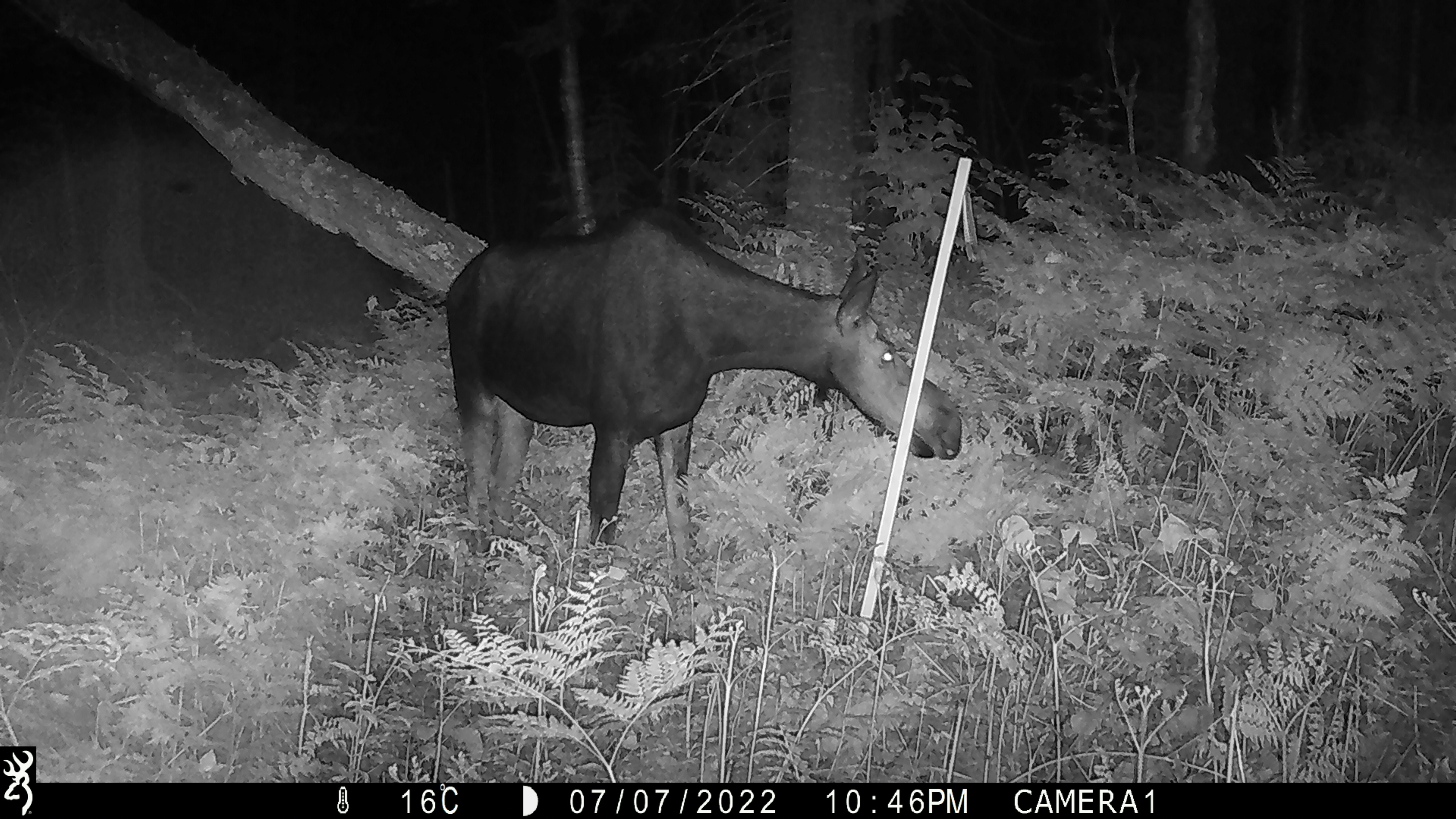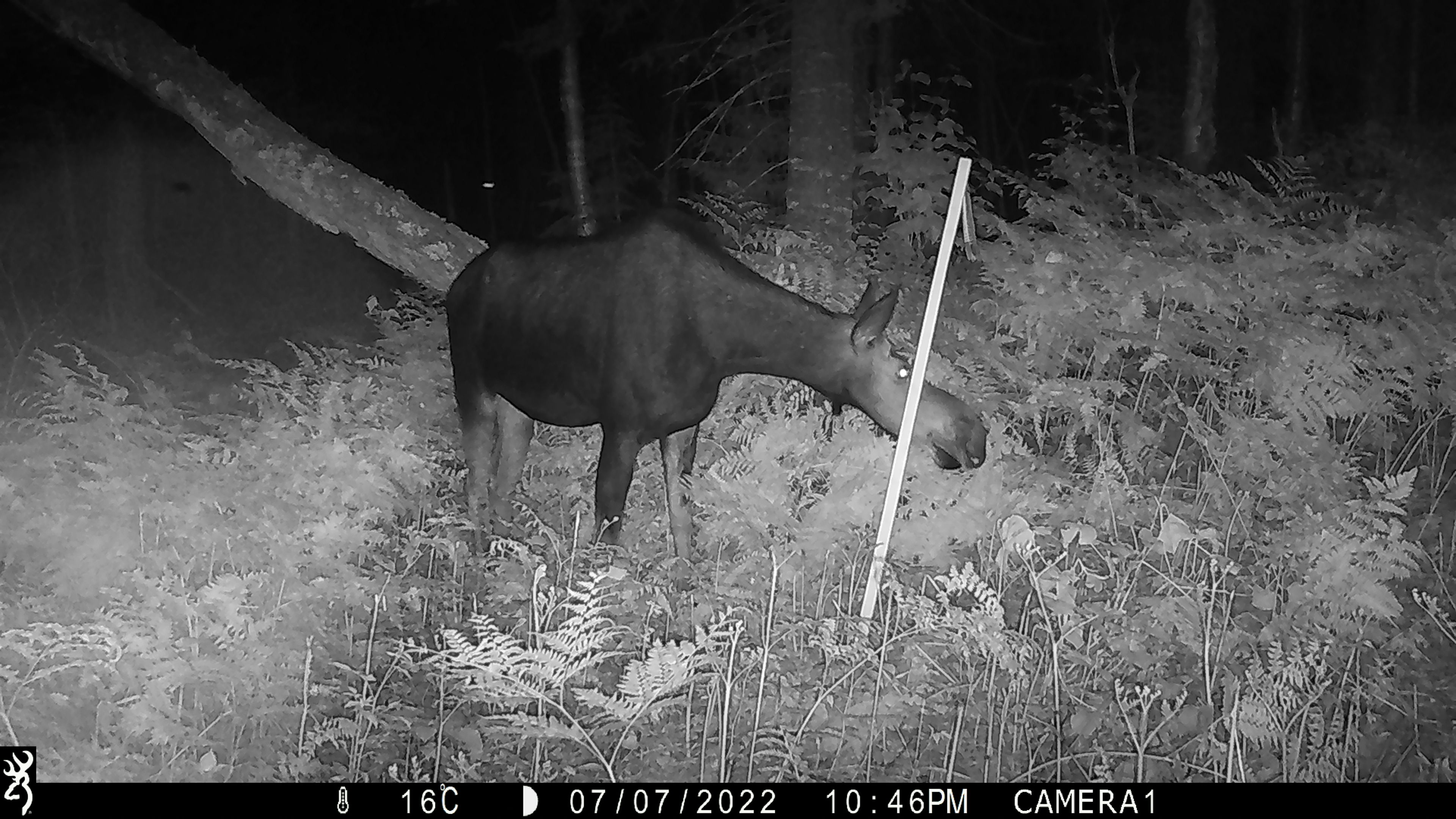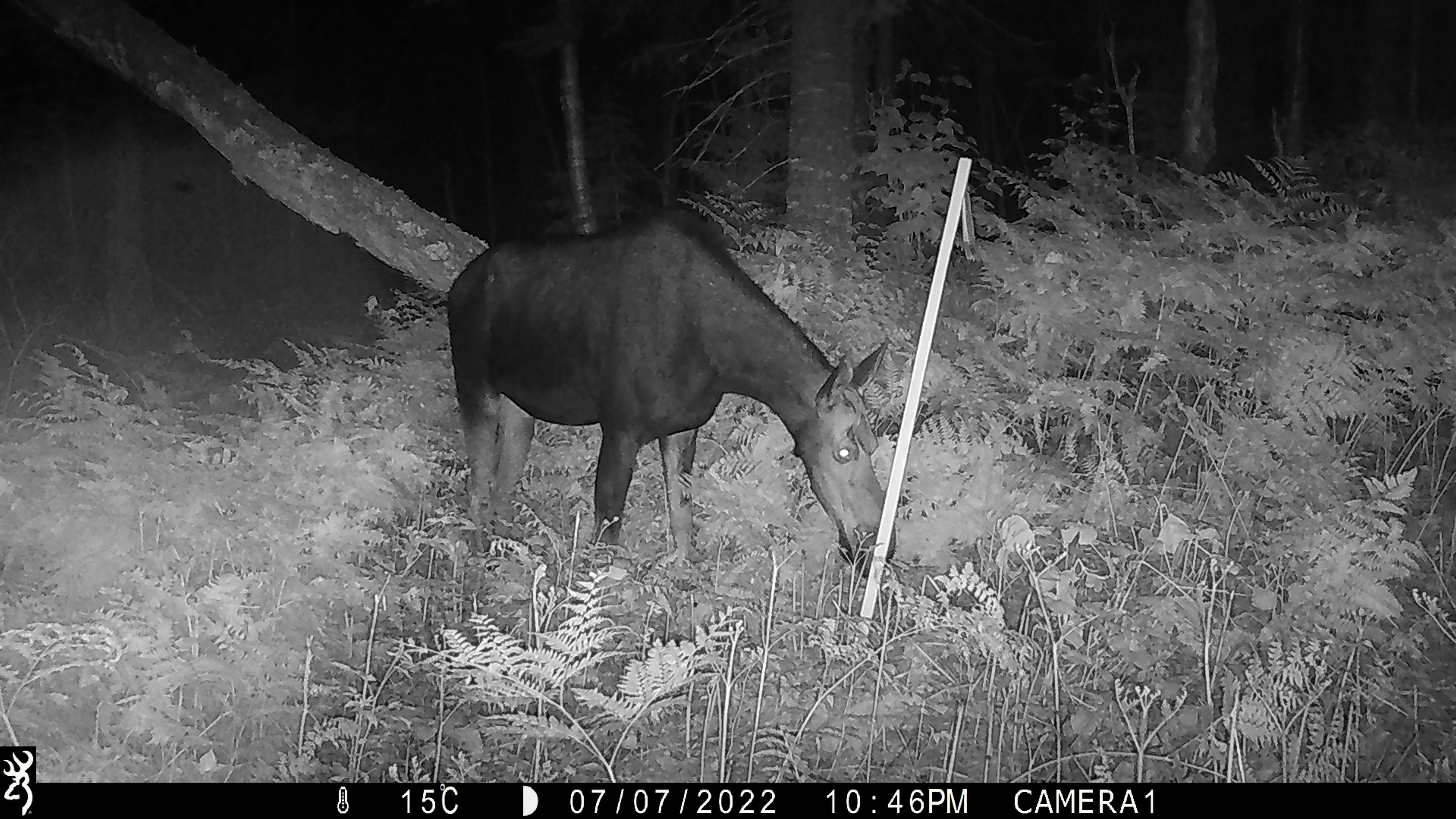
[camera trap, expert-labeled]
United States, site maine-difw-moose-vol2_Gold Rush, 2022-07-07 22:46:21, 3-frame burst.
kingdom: Animalia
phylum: Chordata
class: Mammalia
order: Artiodactyla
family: Cervidae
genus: Alces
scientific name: Alces alces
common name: moose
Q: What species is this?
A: Moose (Alces alces).